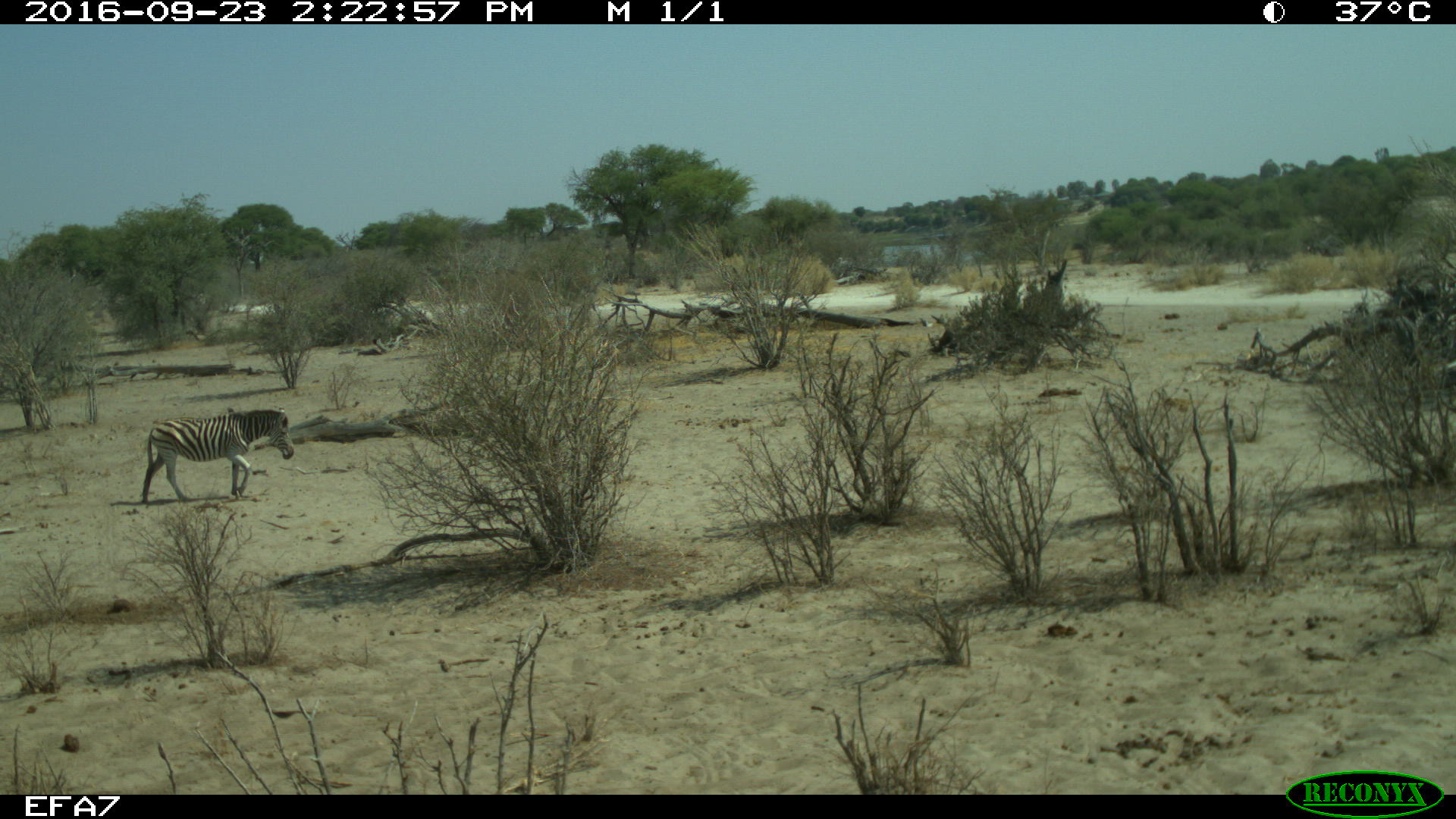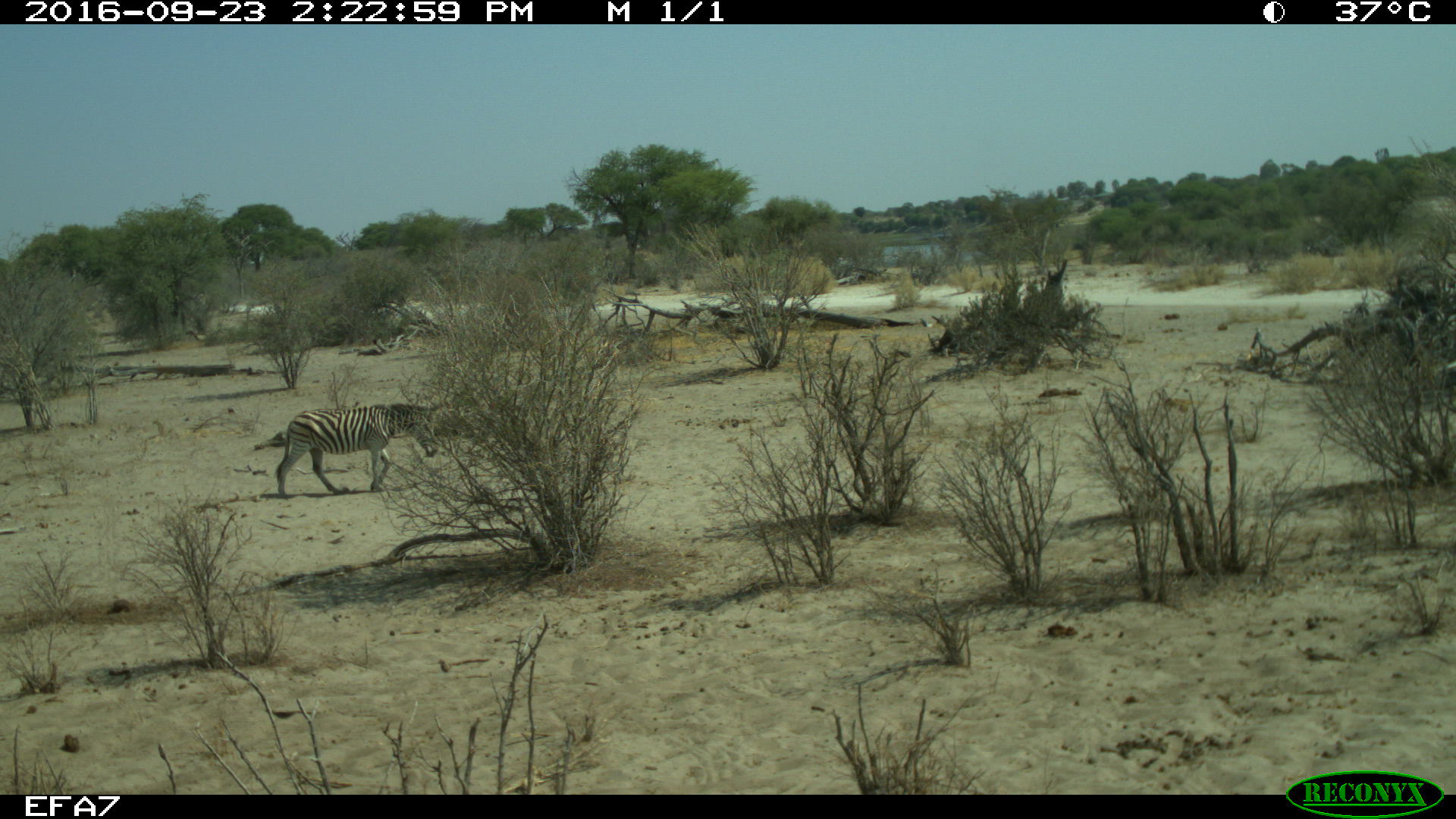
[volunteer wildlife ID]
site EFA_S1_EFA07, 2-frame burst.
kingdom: Animalia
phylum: Chordata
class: Mammalia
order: Perissodactyla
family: Equidae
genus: Equus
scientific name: Equus quagga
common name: plains zebra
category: zebraplains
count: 1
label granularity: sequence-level